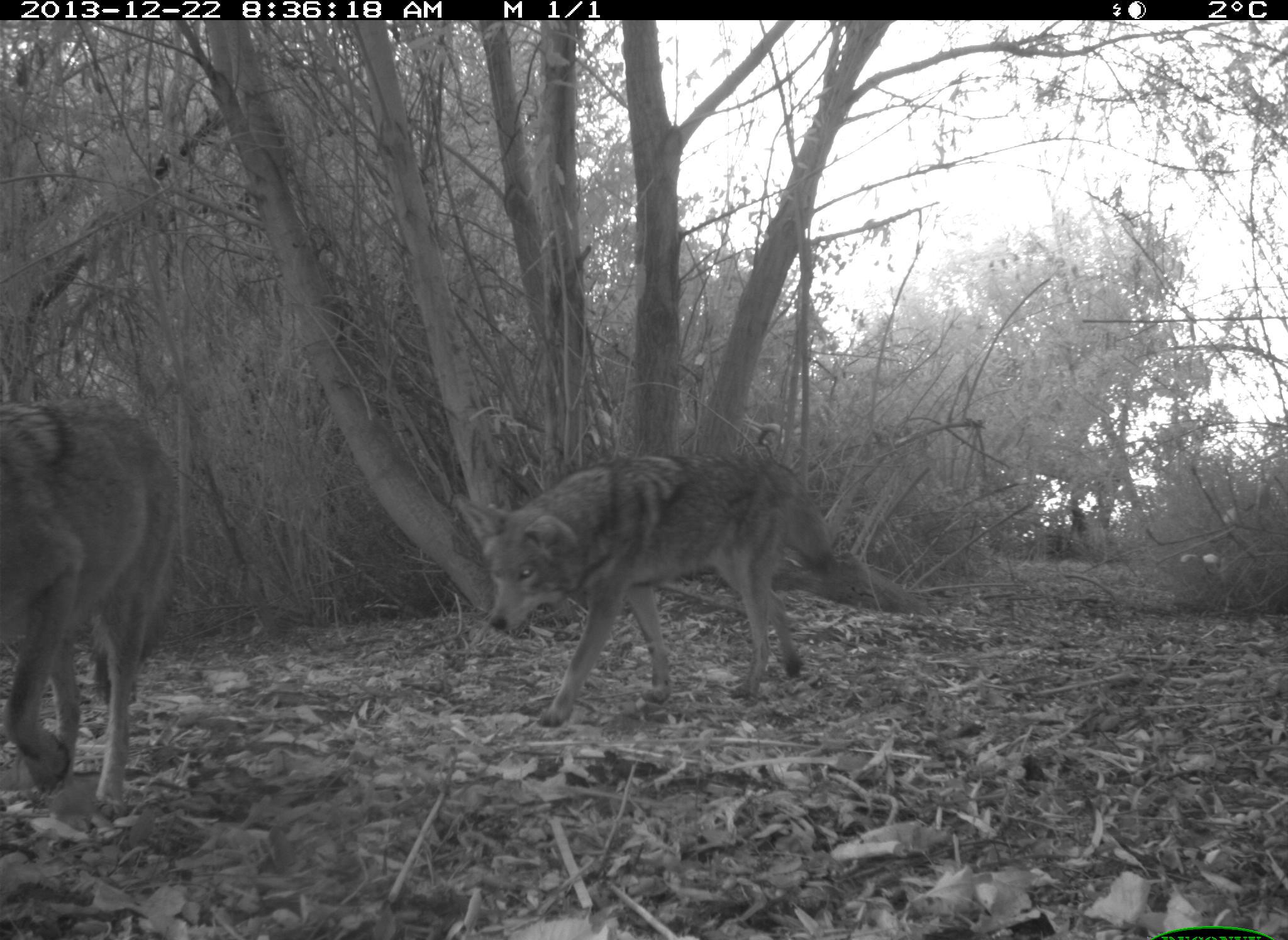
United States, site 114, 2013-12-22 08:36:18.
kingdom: Animalia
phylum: Chordata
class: Mammalia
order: Carnivora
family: Canidae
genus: Canis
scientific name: Canis latrans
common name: coyote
Coyote (Canis latrans).